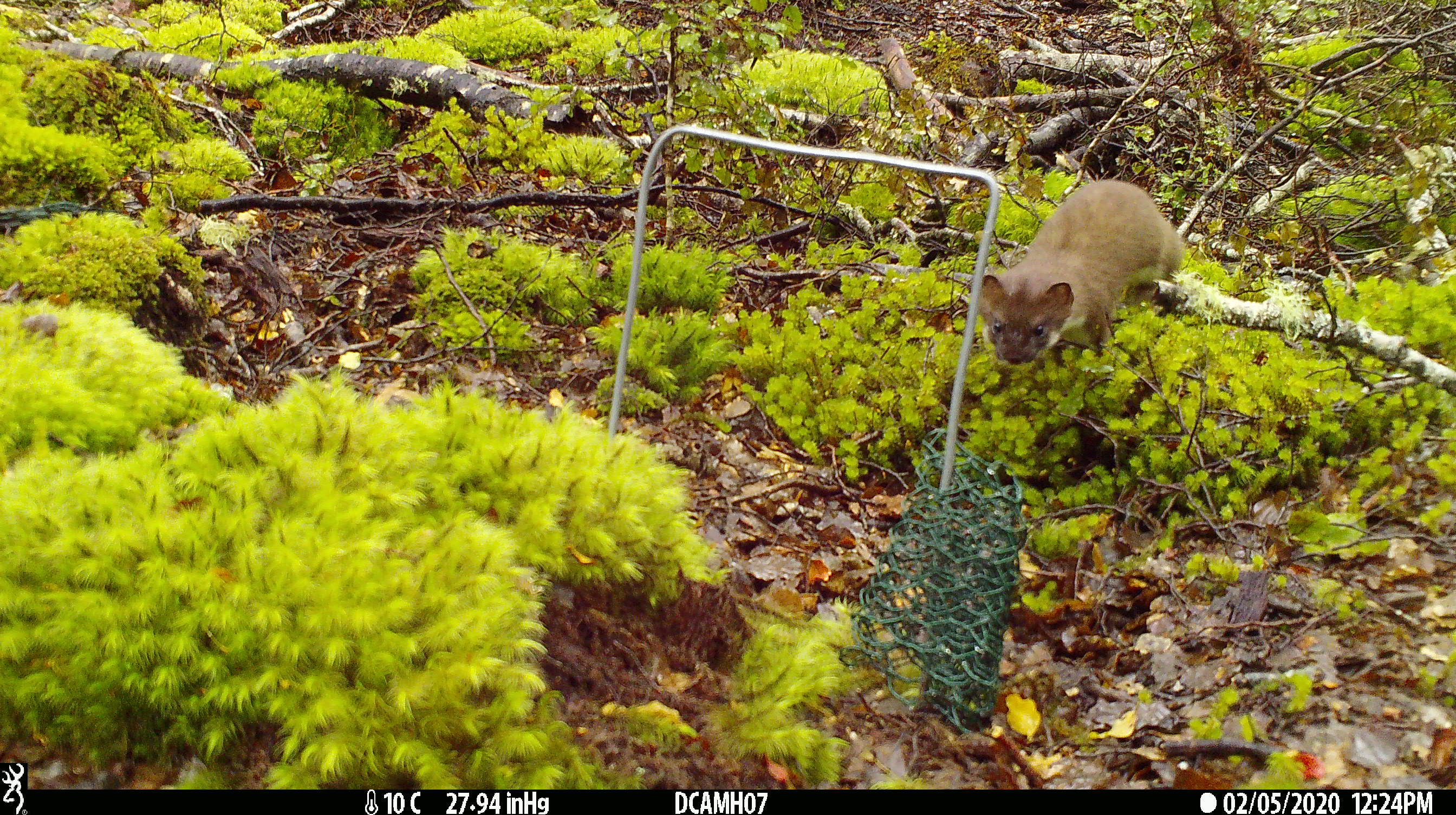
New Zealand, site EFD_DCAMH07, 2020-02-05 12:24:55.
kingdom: Animalia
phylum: Chordata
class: Mammalia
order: Carnivora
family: Mustelidae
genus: Mustela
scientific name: Mustela erminea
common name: stoat